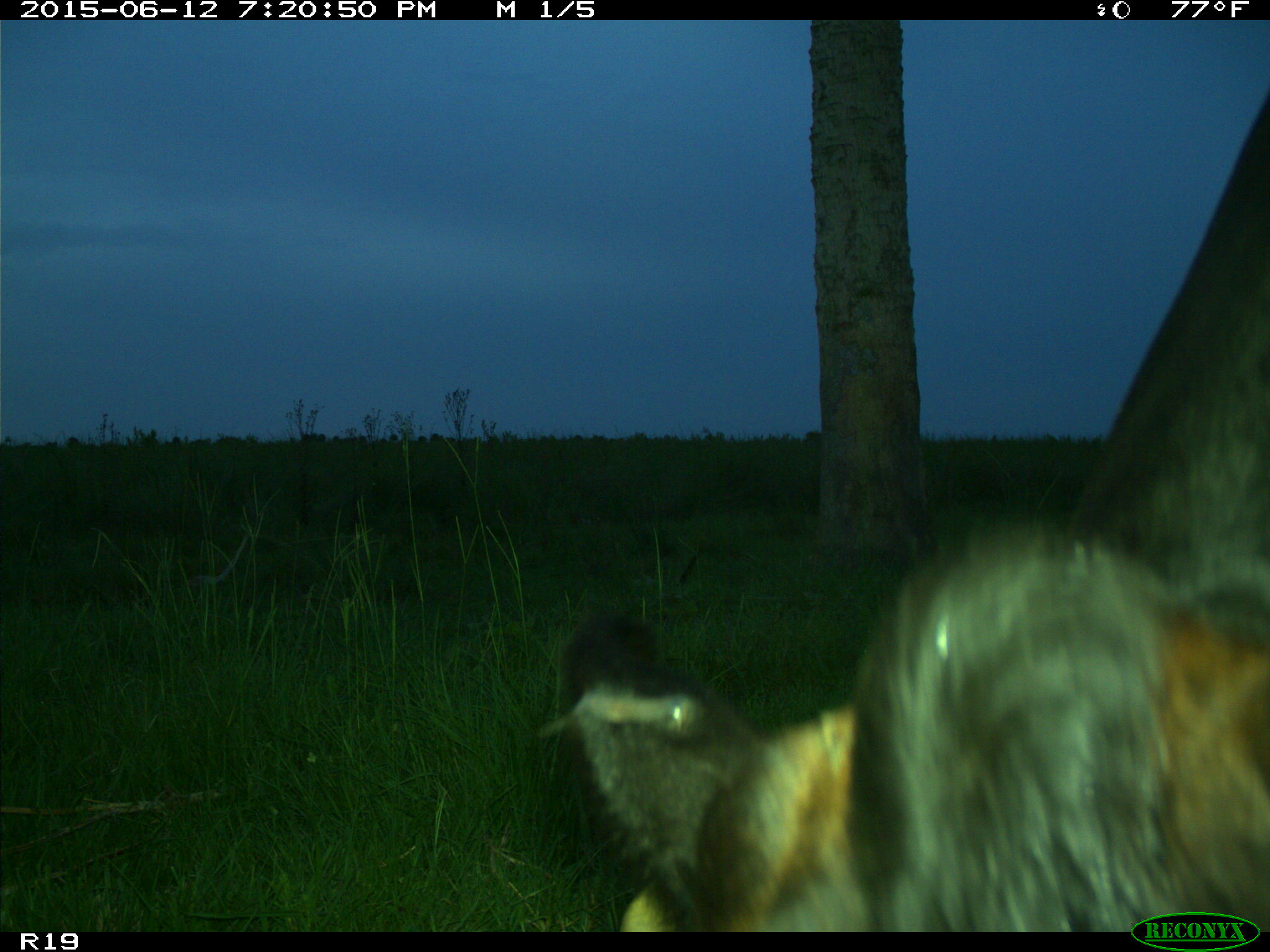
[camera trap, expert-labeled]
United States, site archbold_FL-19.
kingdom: Animalia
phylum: Chordata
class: Mammalia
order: Artiodactyla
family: Bovidae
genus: Bos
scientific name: Bos taurus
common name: domestic cow